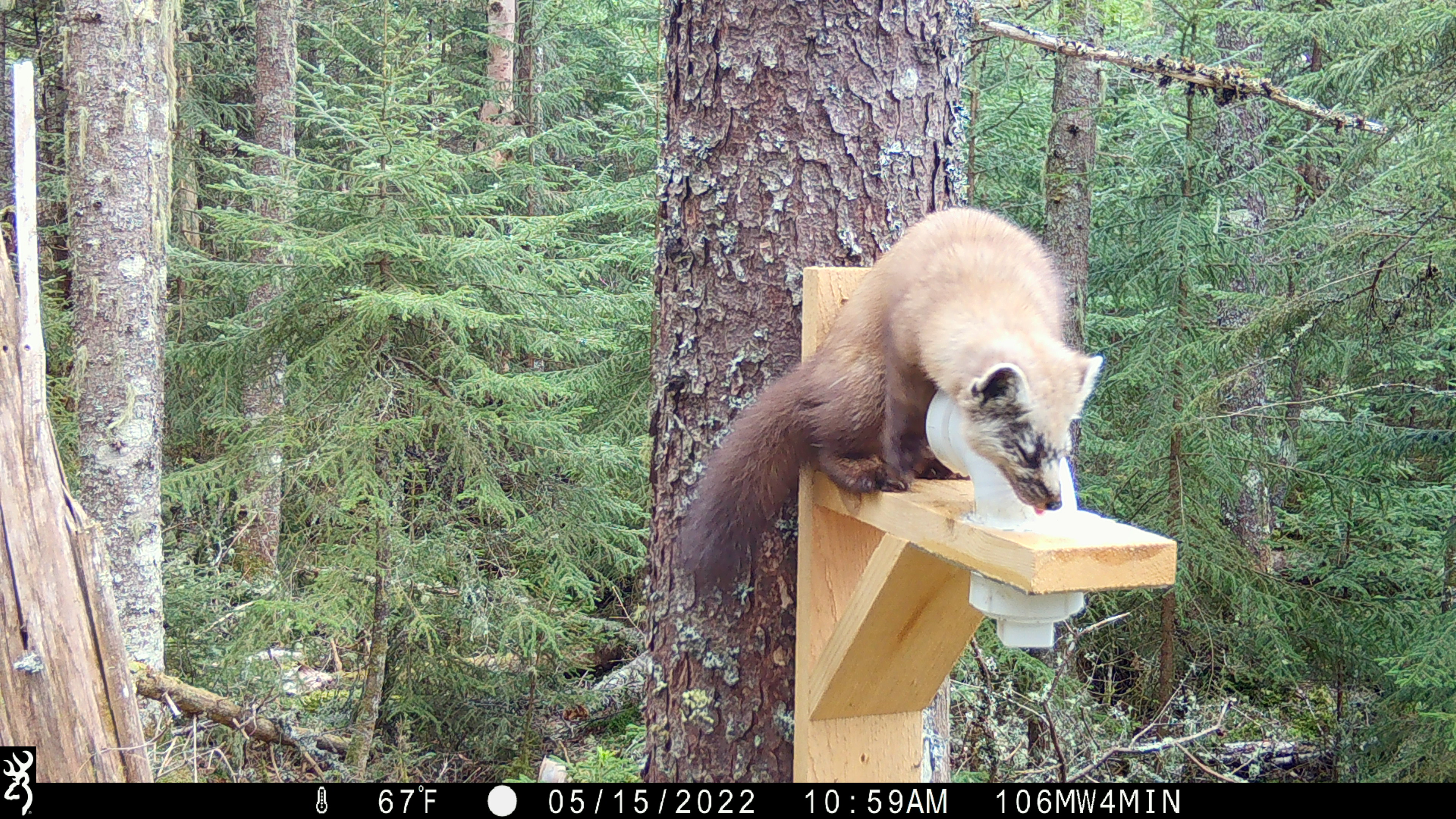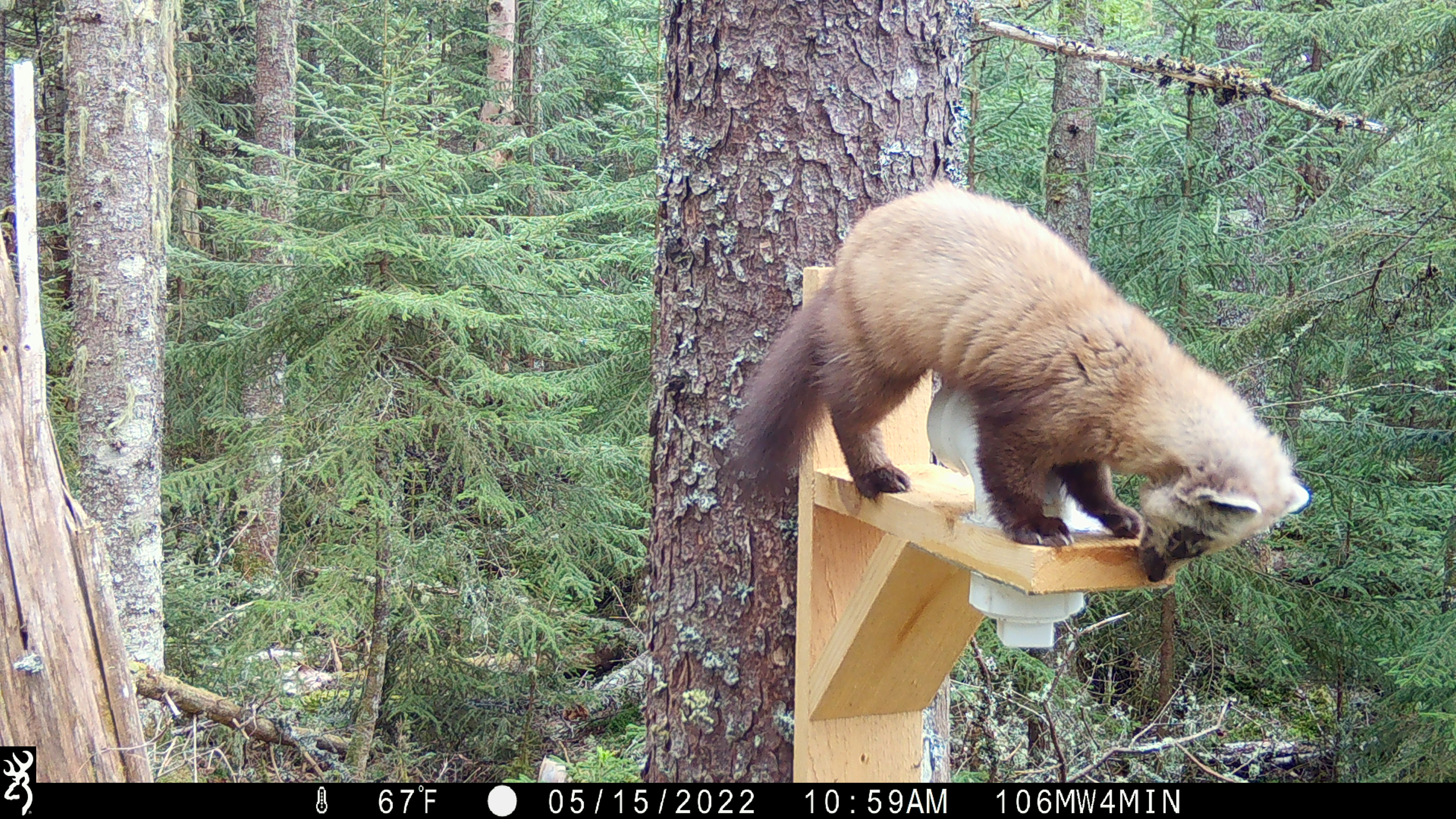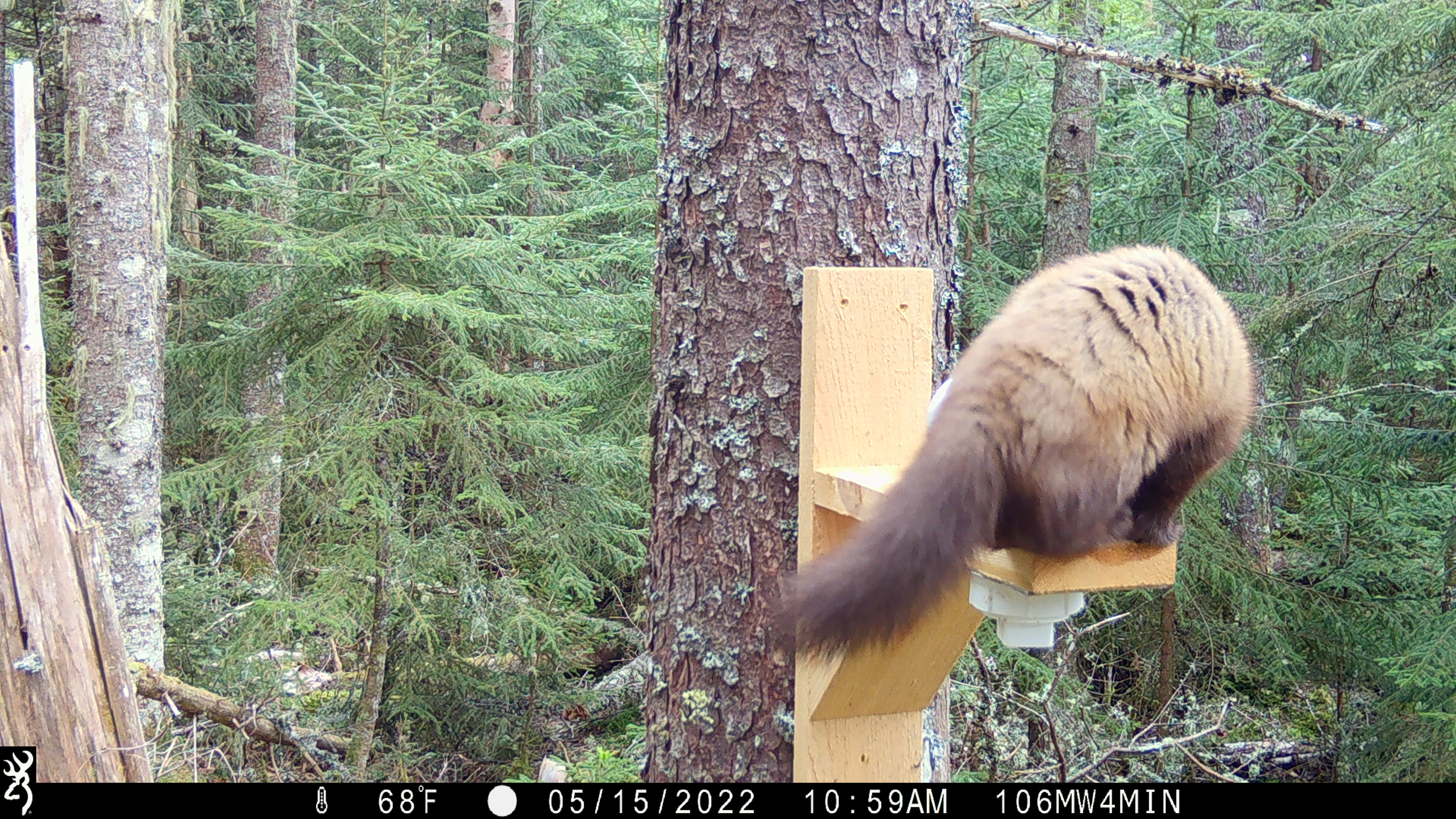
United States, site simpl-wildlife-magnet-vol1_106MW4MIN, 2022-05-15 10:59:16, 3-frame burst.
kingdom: Animalia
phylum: Chordata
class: Mammalia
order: Carnivora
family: Mustelidae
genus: Martes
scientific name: Martes americana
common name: american marten